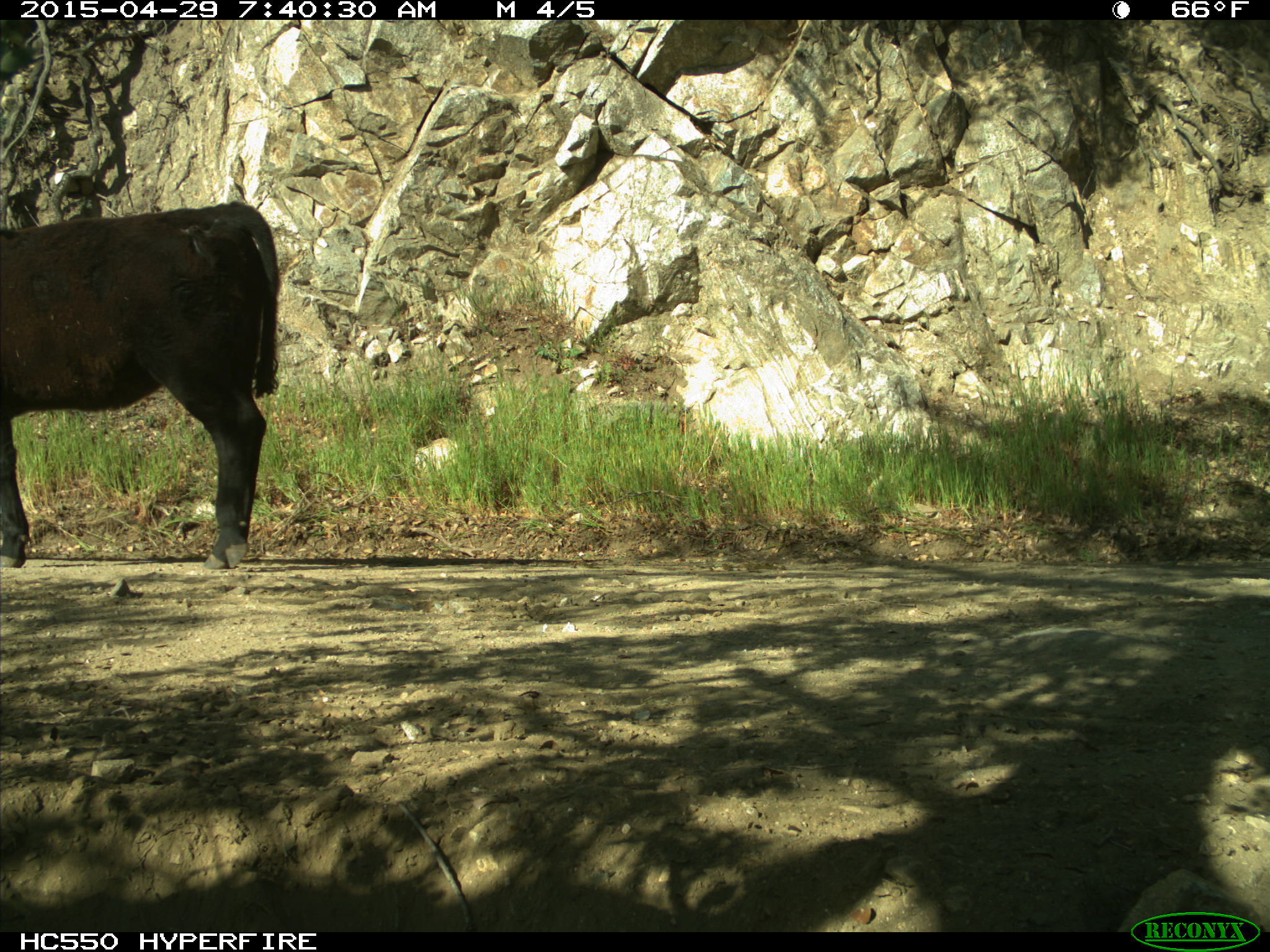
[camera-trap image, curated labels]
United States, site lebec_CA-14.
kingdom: Animalia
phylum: Chordata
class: Mammalia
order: Artiodactyla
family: Bovidae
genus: Bos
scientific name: Bos taurus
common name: domestic cow